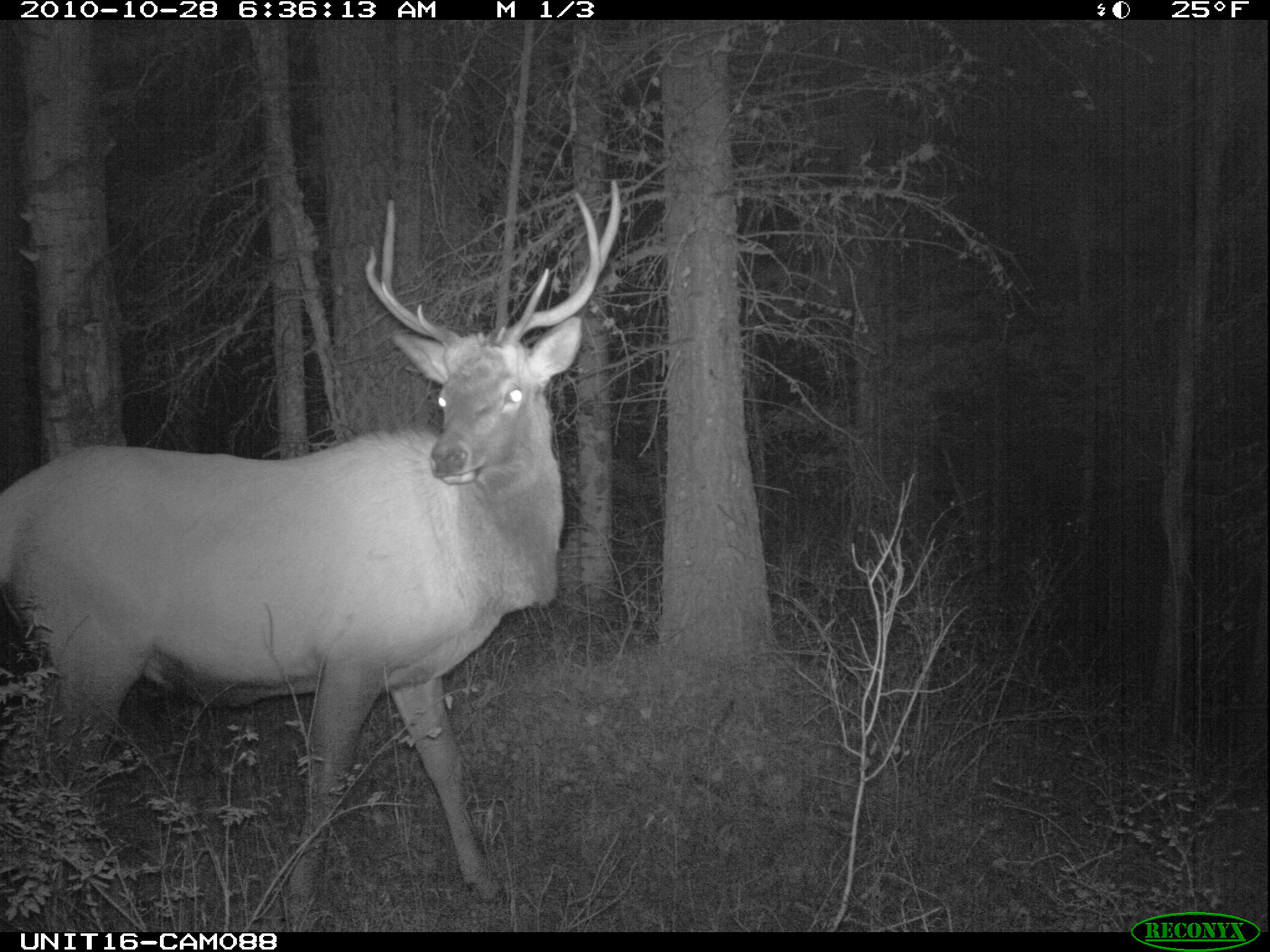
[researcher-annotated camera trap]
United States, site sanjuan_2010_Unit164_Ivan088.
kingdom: Animalia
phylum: Chordata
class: Mammalia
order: Artiodactyla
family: Cervidae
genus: Cervus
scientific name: Cervus elaphus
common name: red deer